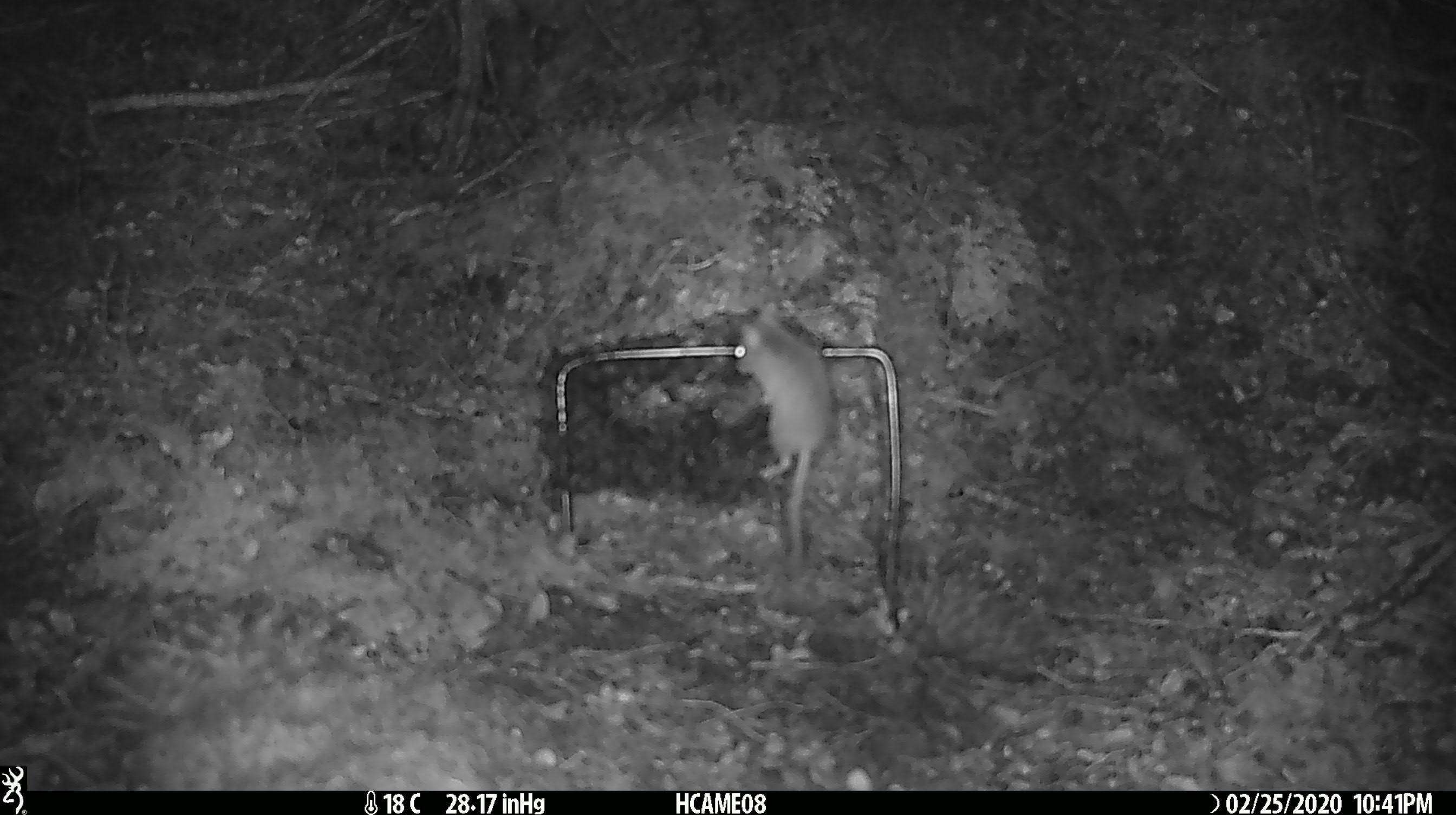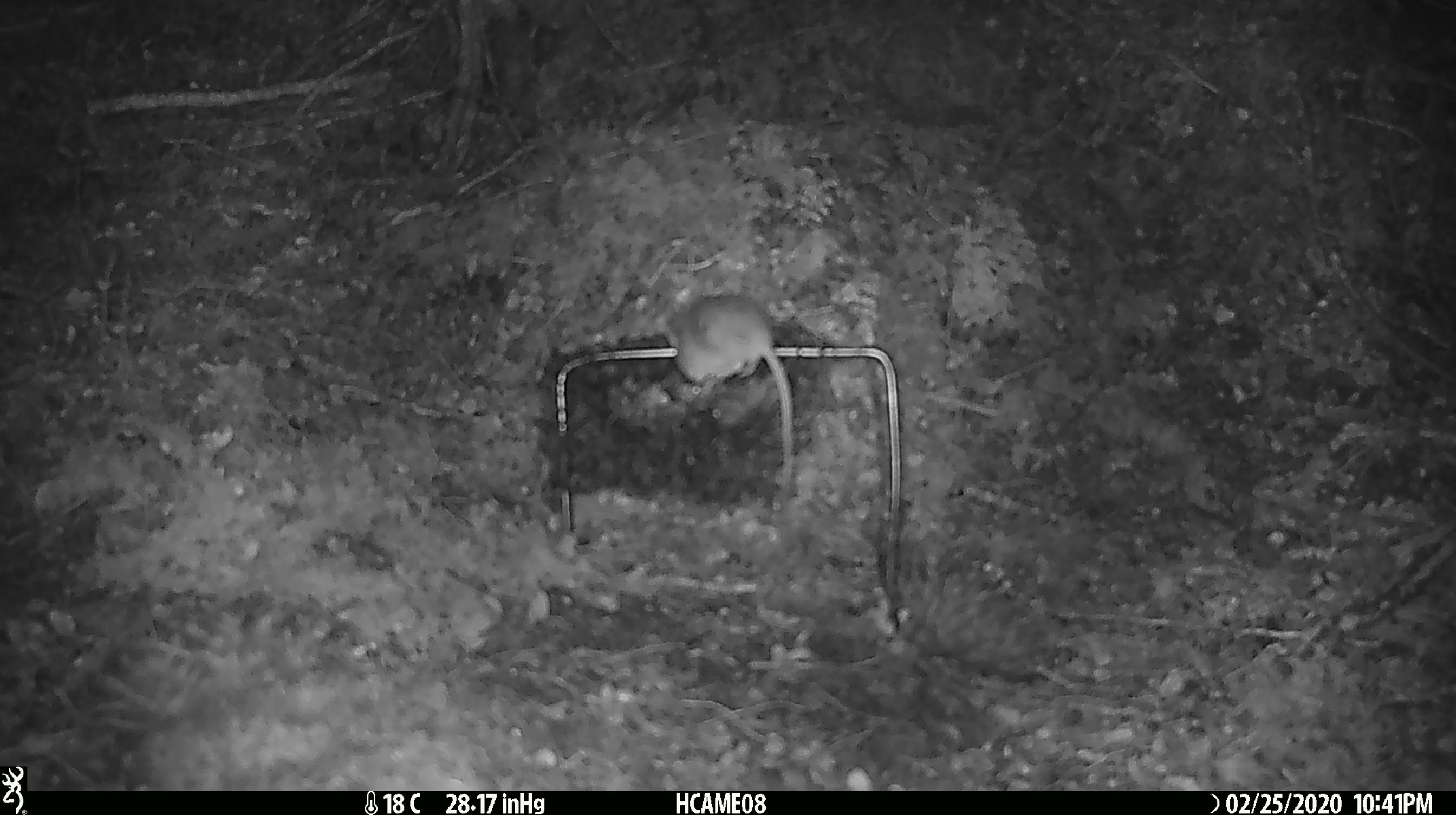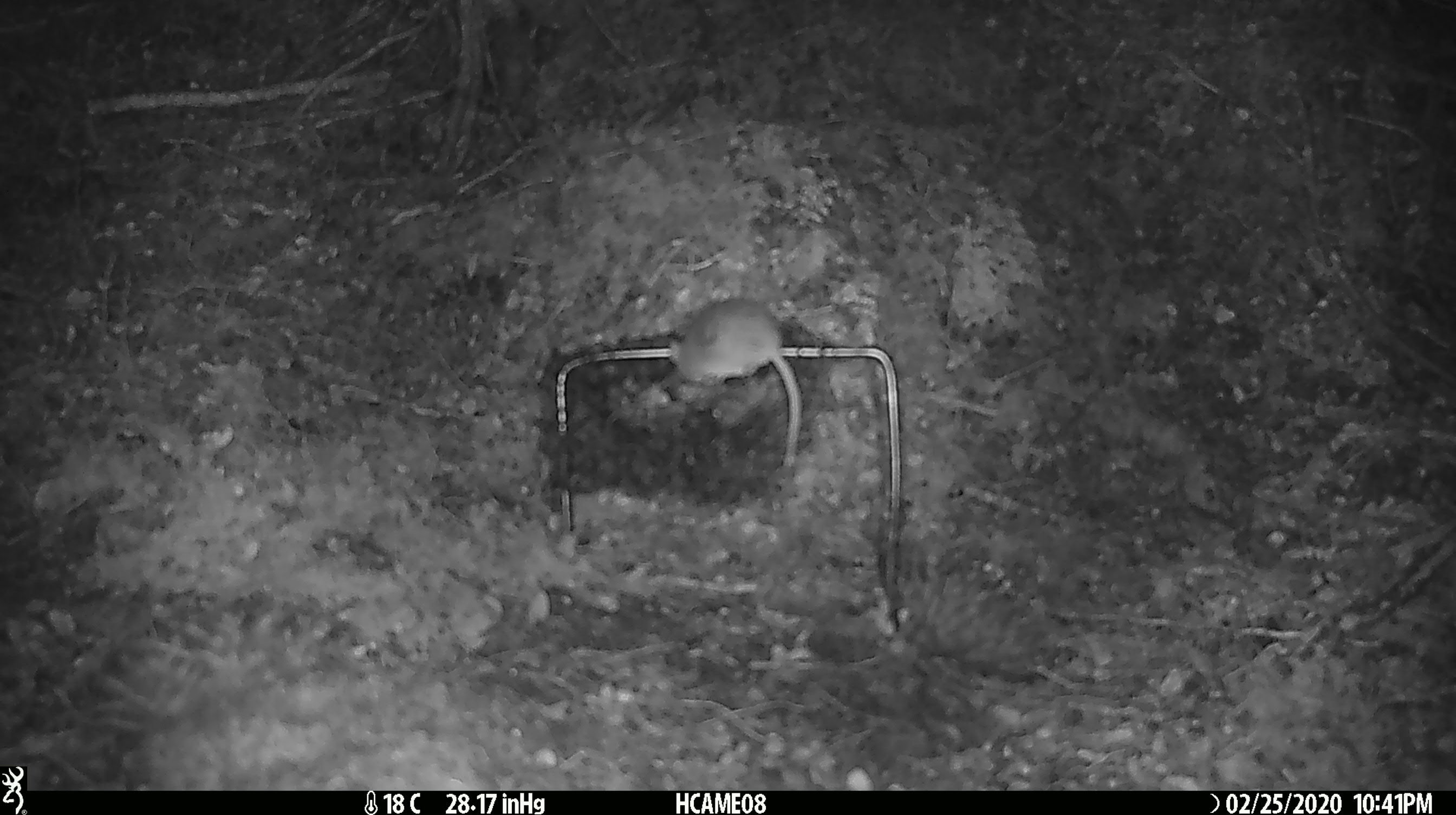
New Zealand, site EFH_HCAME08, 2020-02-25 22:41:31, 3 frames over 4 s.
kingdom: Animalia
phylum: Chordata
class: Mammalia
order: Rodentia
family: Muridae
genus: Mus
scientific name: Mus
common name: mouse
Mouse (Mus).